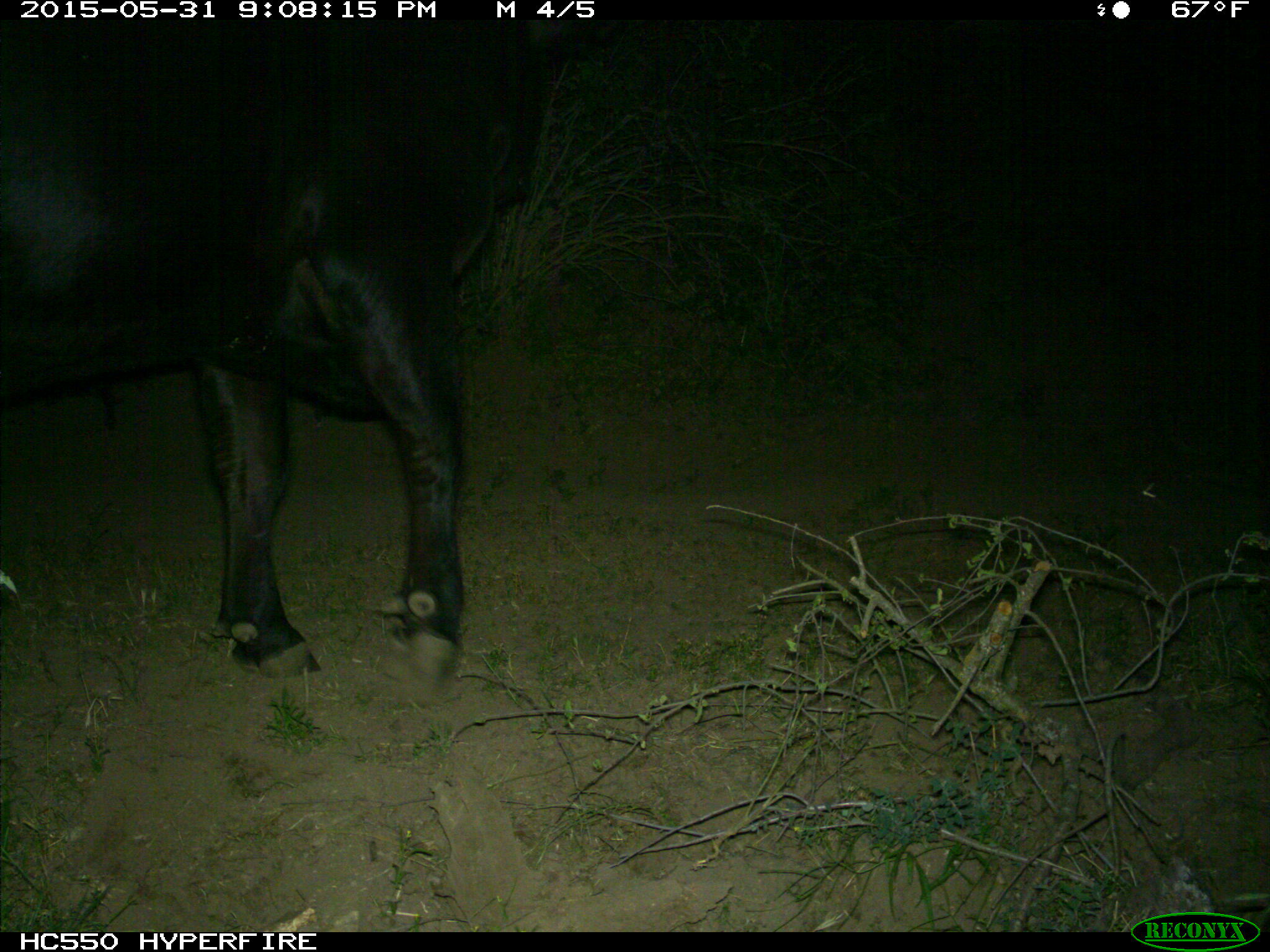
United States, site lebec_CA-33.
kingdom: Animalia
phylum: Chordata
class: Mammalia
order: Artiodactyla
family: Bovidae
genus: Bos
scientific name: Bos taurus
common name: domestic cow